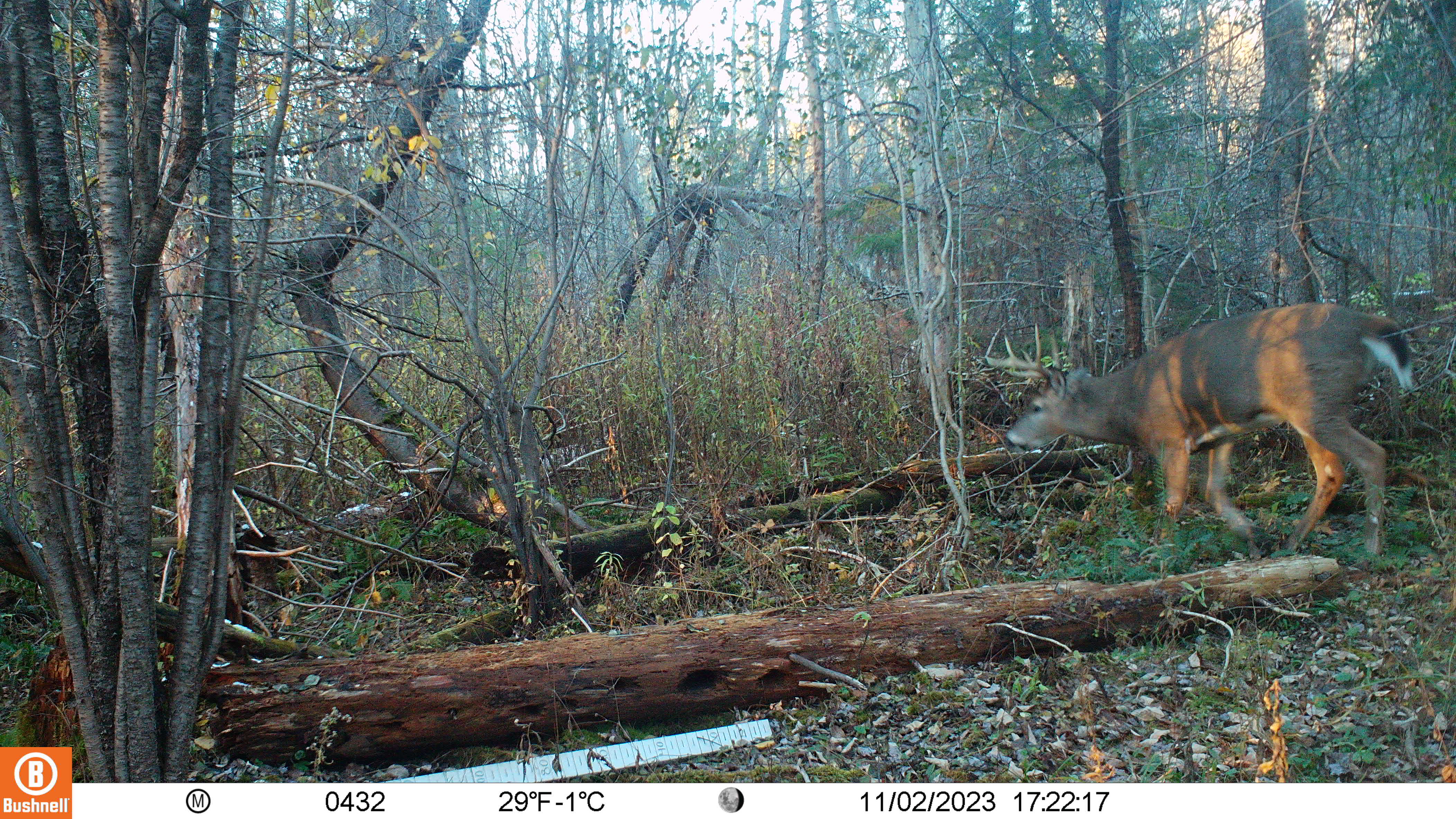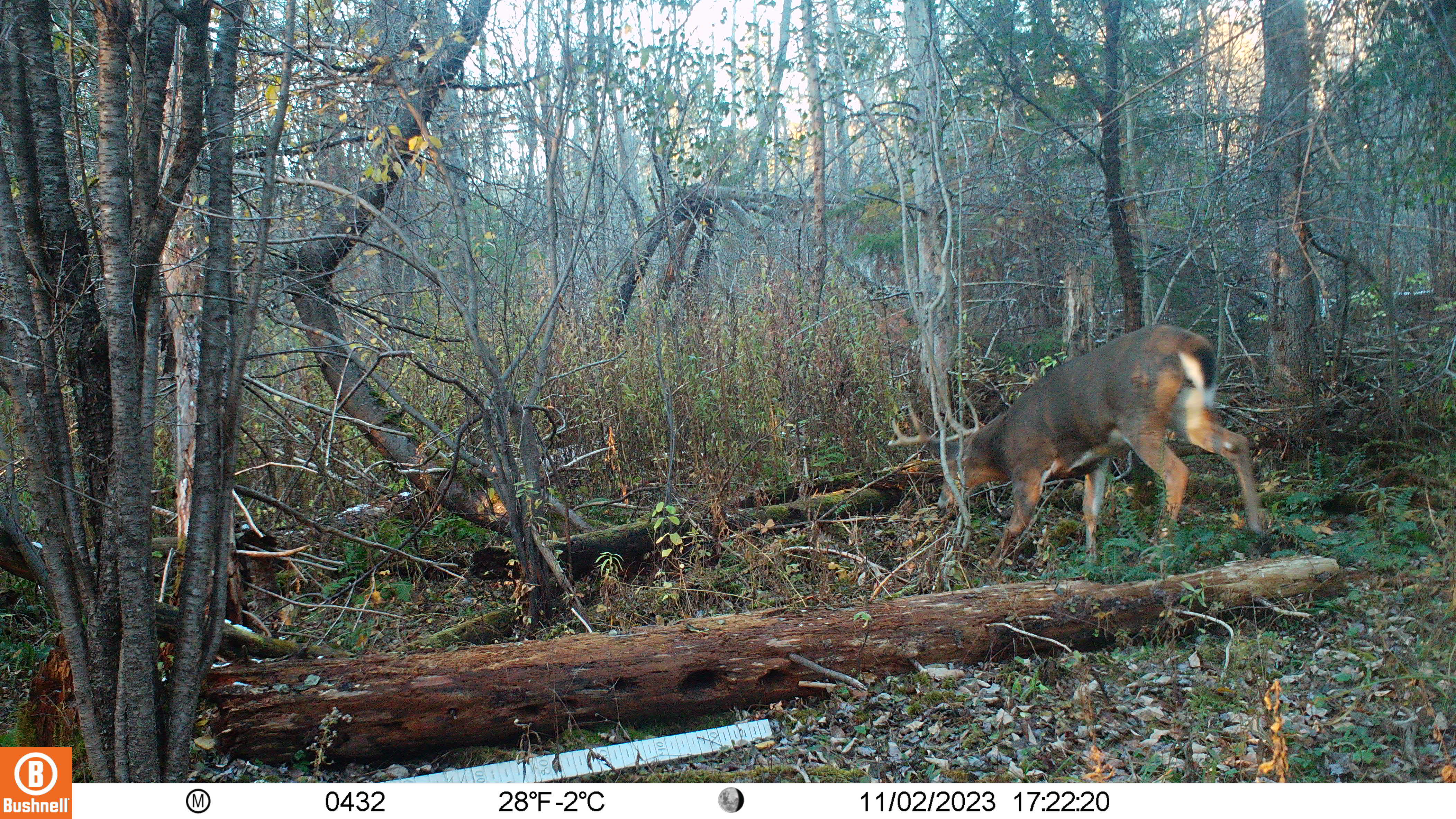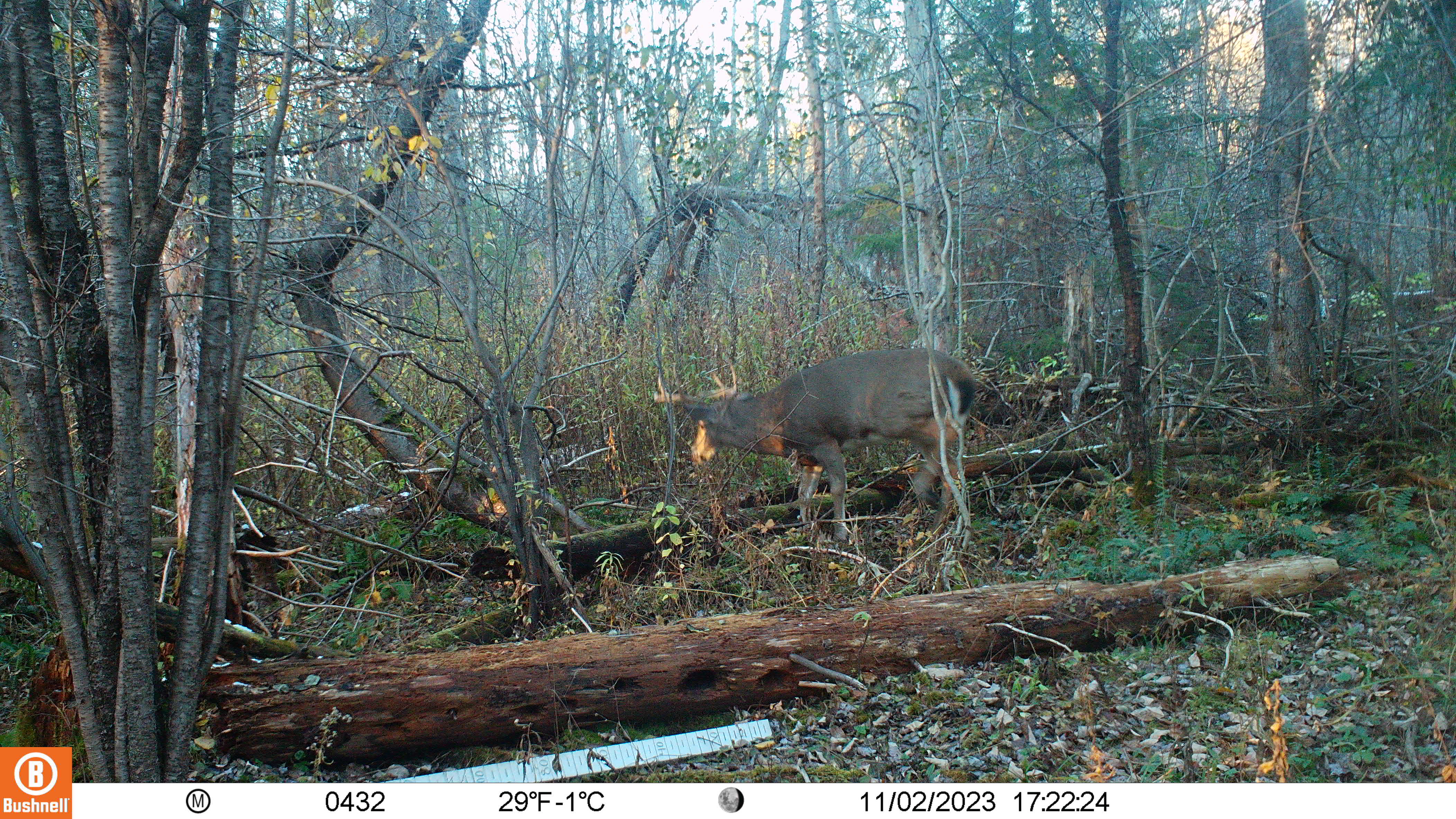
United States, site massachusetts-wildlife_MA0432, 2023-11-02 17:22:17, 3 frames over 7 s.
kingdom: Animalia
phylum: Chordata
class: Mammalia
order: Artiodactyla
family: Cervidae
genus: Odocoileus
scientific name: Odocoileus virginianus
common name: white-tailed deer